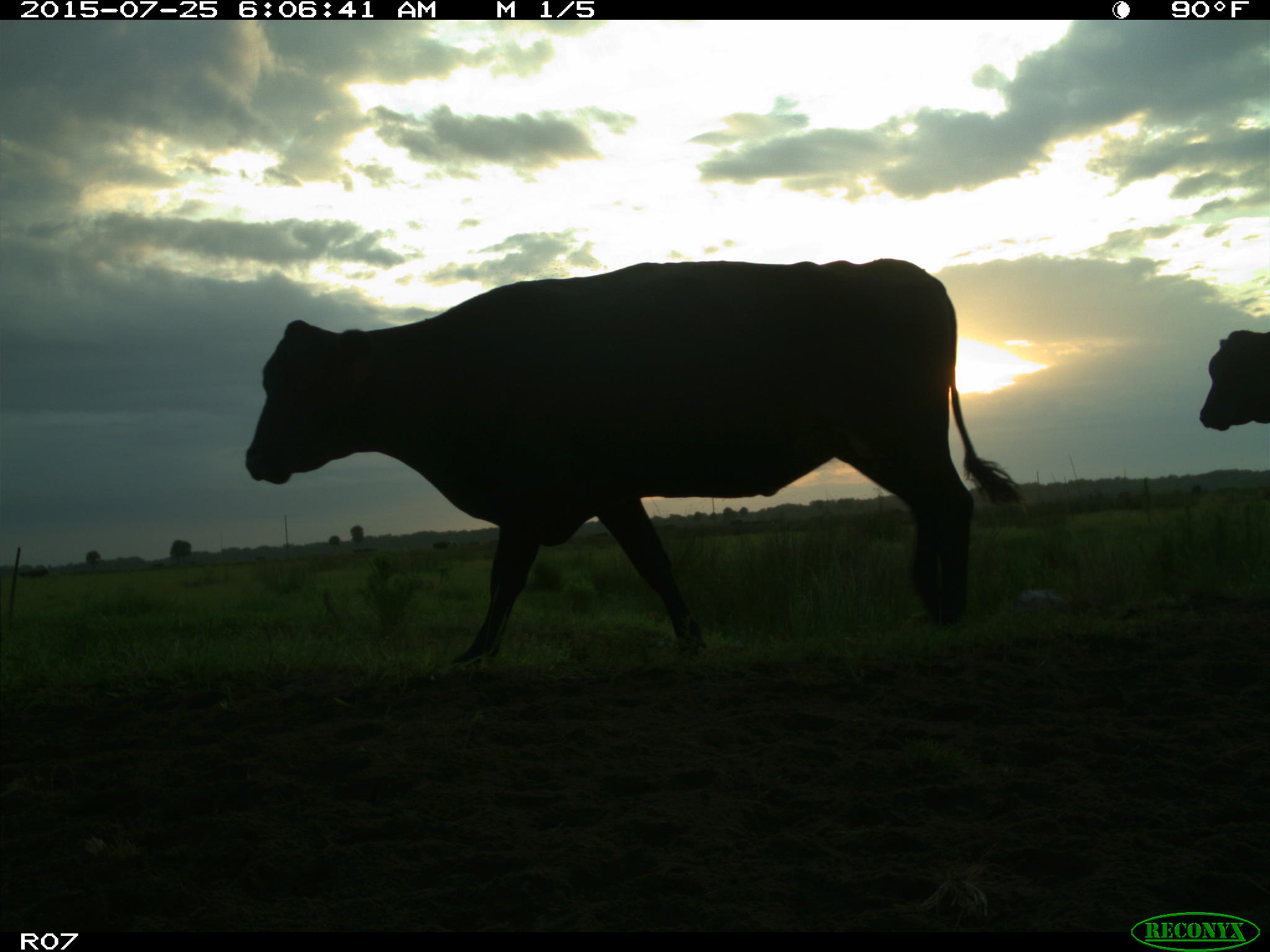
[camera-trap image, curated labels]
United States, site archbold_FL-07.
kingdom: Animalia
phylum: Chordata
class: Mammalia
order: Artiodactyla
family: Bovidae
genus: Bos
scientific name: Bos taurus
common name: domestic cow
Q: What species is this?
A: Bos taurus (domestic cow).